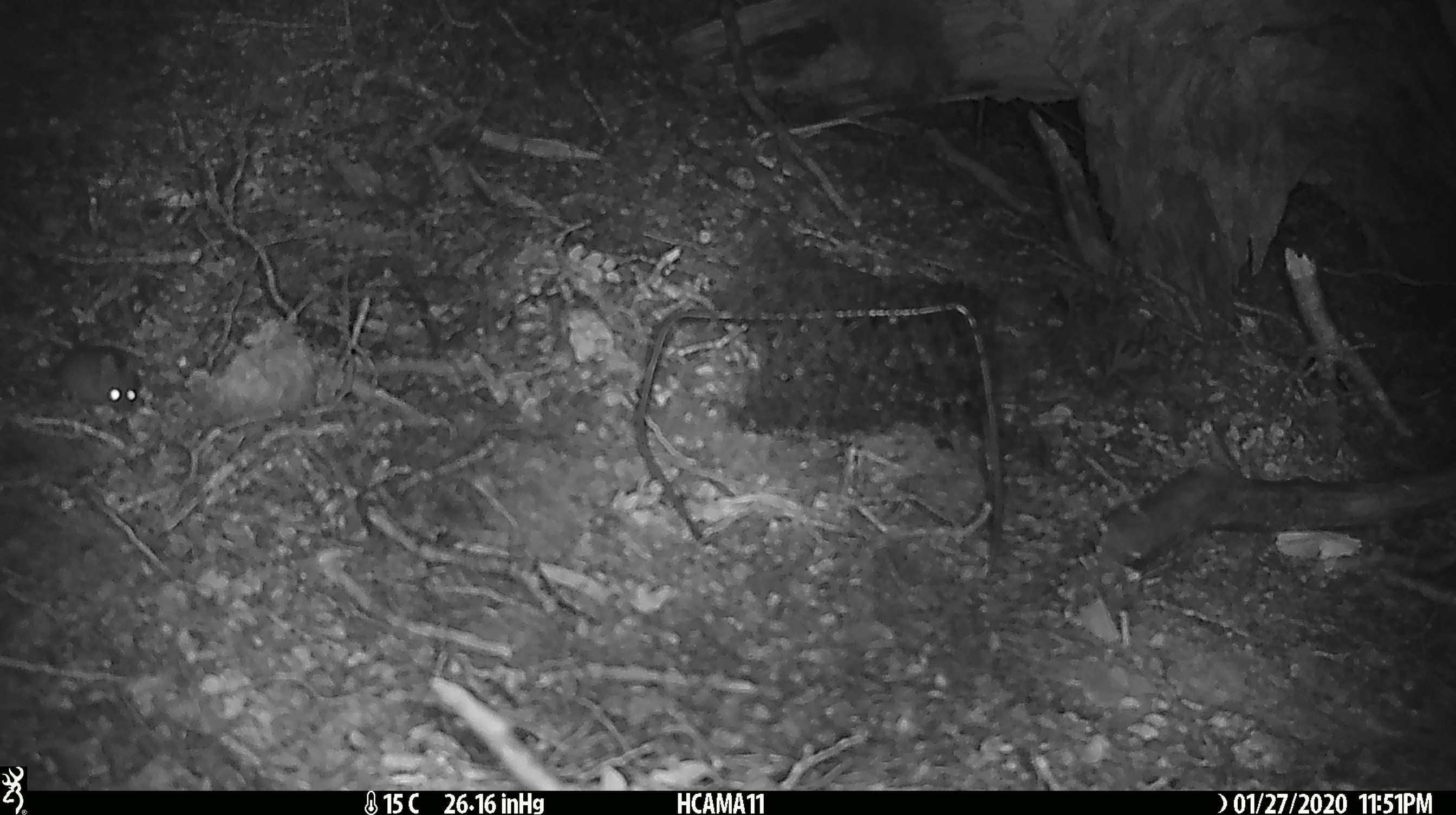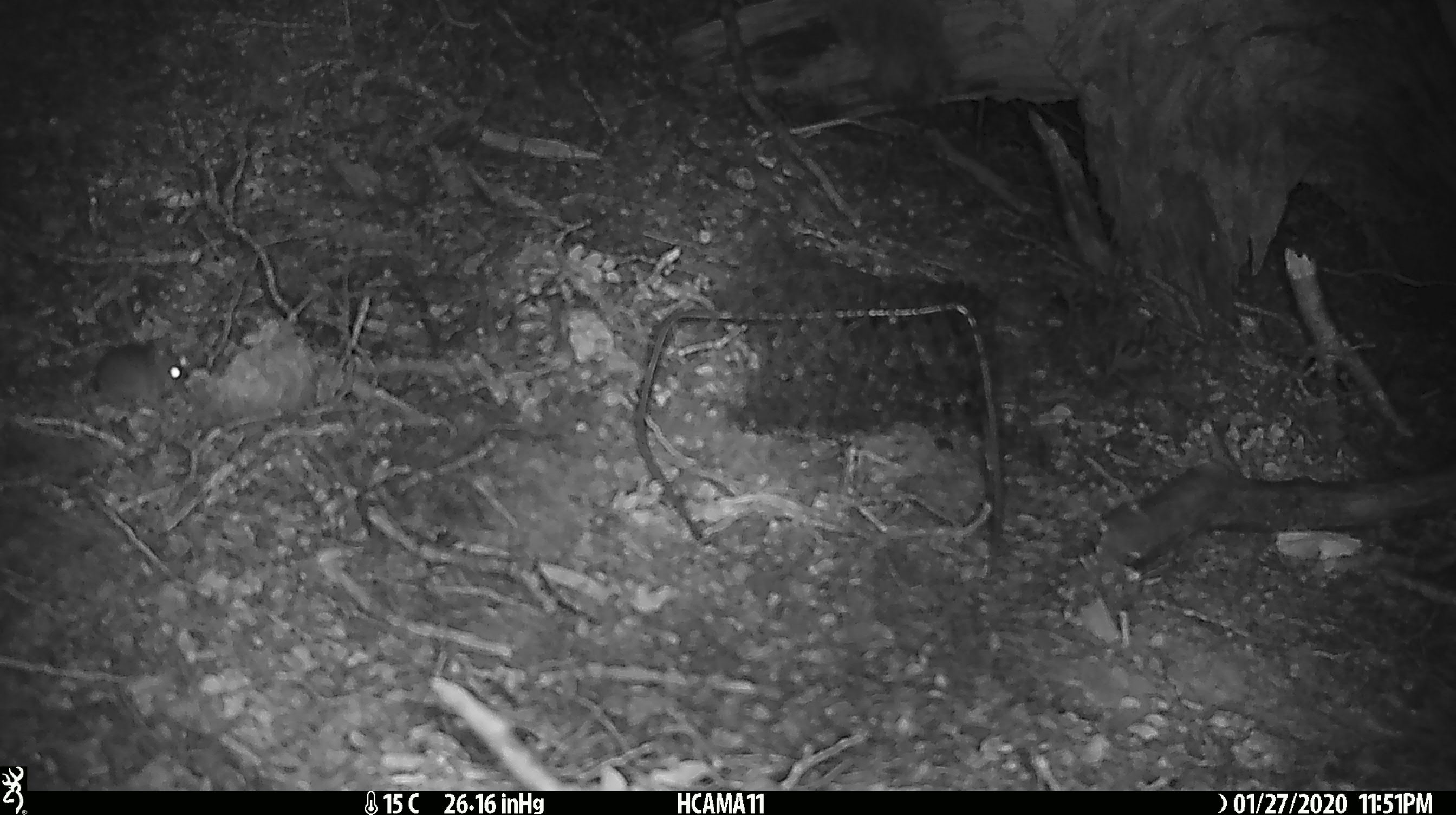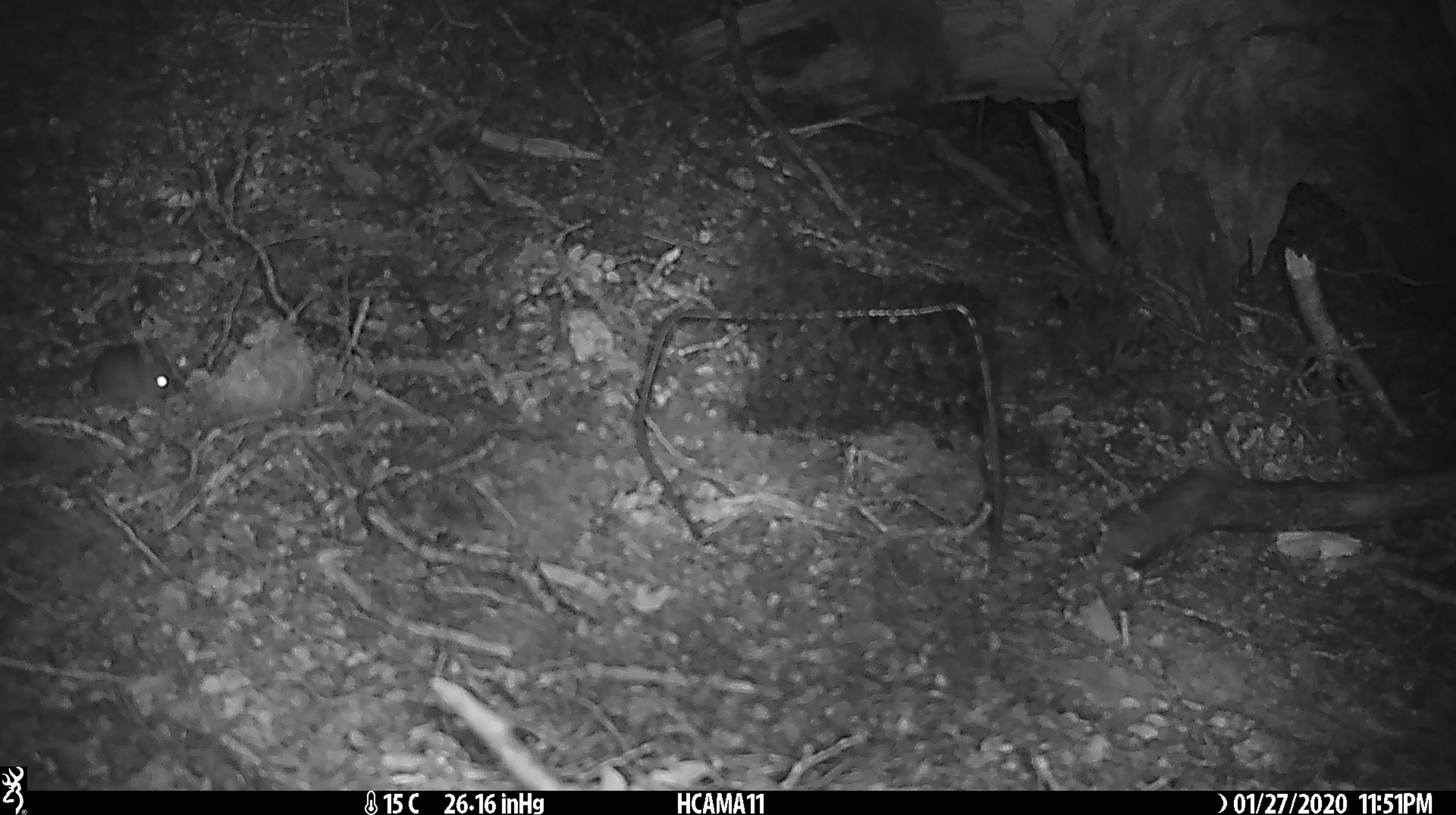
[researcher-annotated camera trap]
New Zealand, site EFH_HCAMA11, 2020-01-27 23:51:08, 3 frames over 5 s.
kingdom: Animalia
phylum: Chordata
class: Mammalia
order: Rodentia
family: Muridae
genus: Mus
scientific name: Mus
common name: mouse